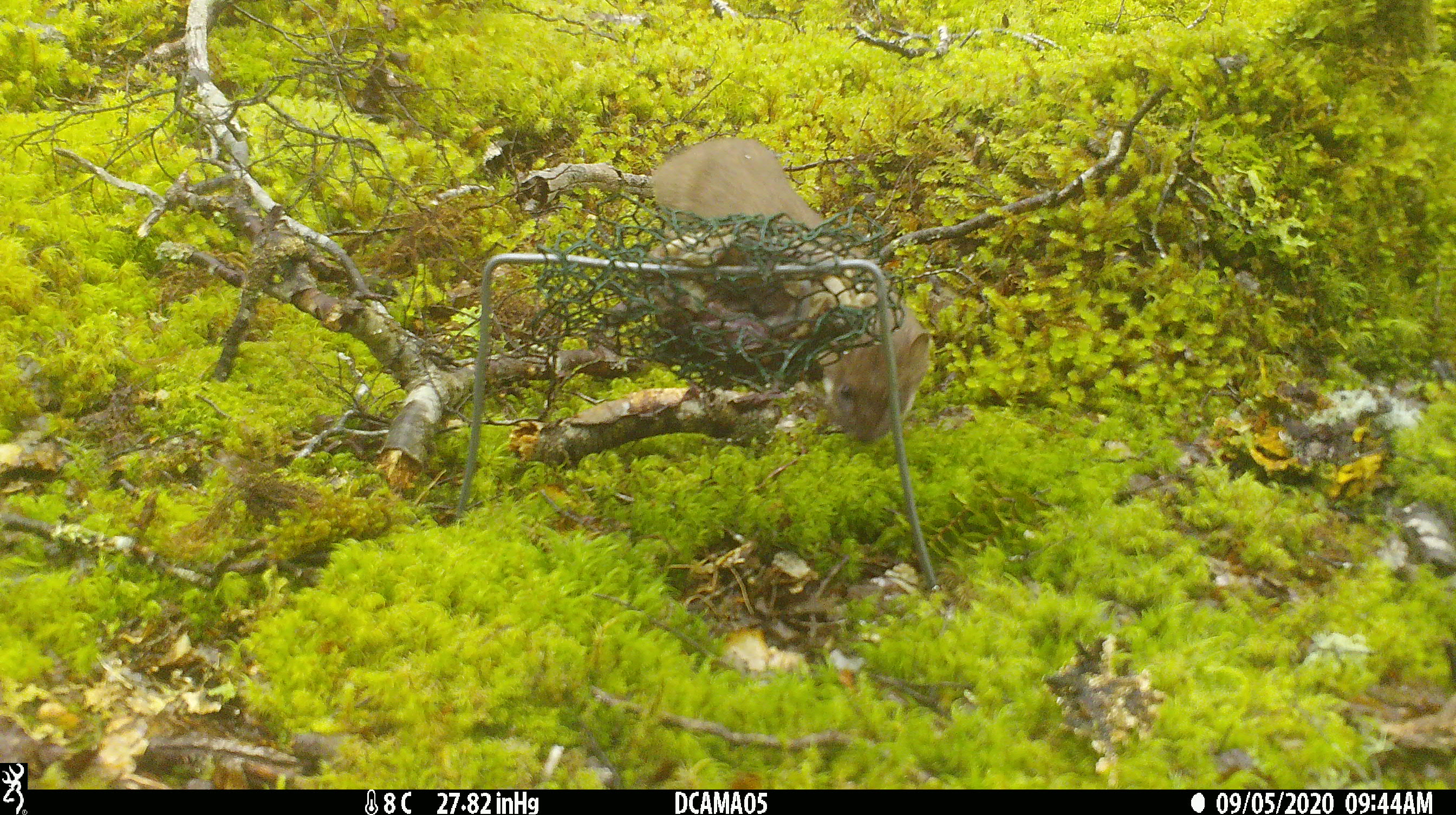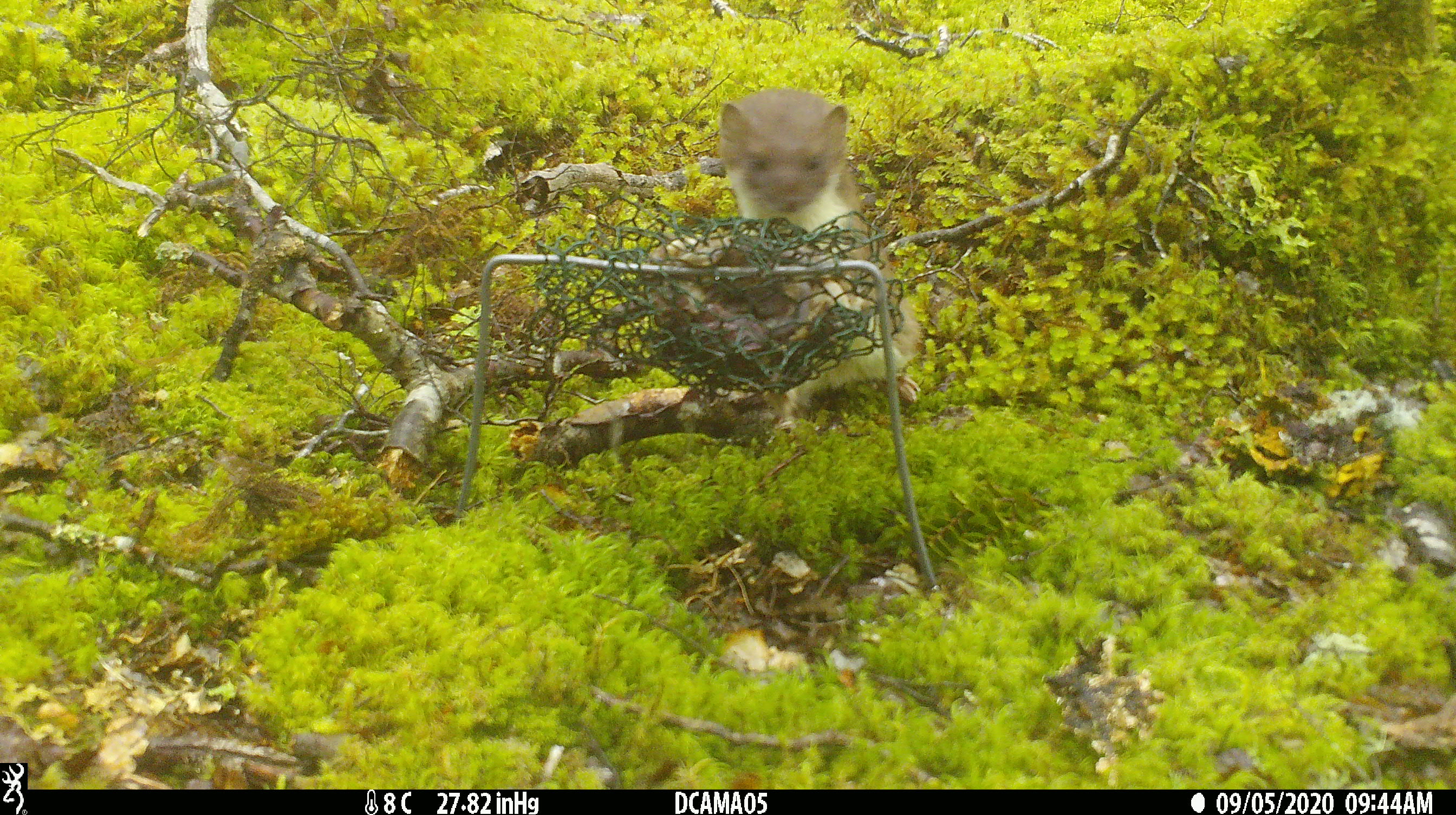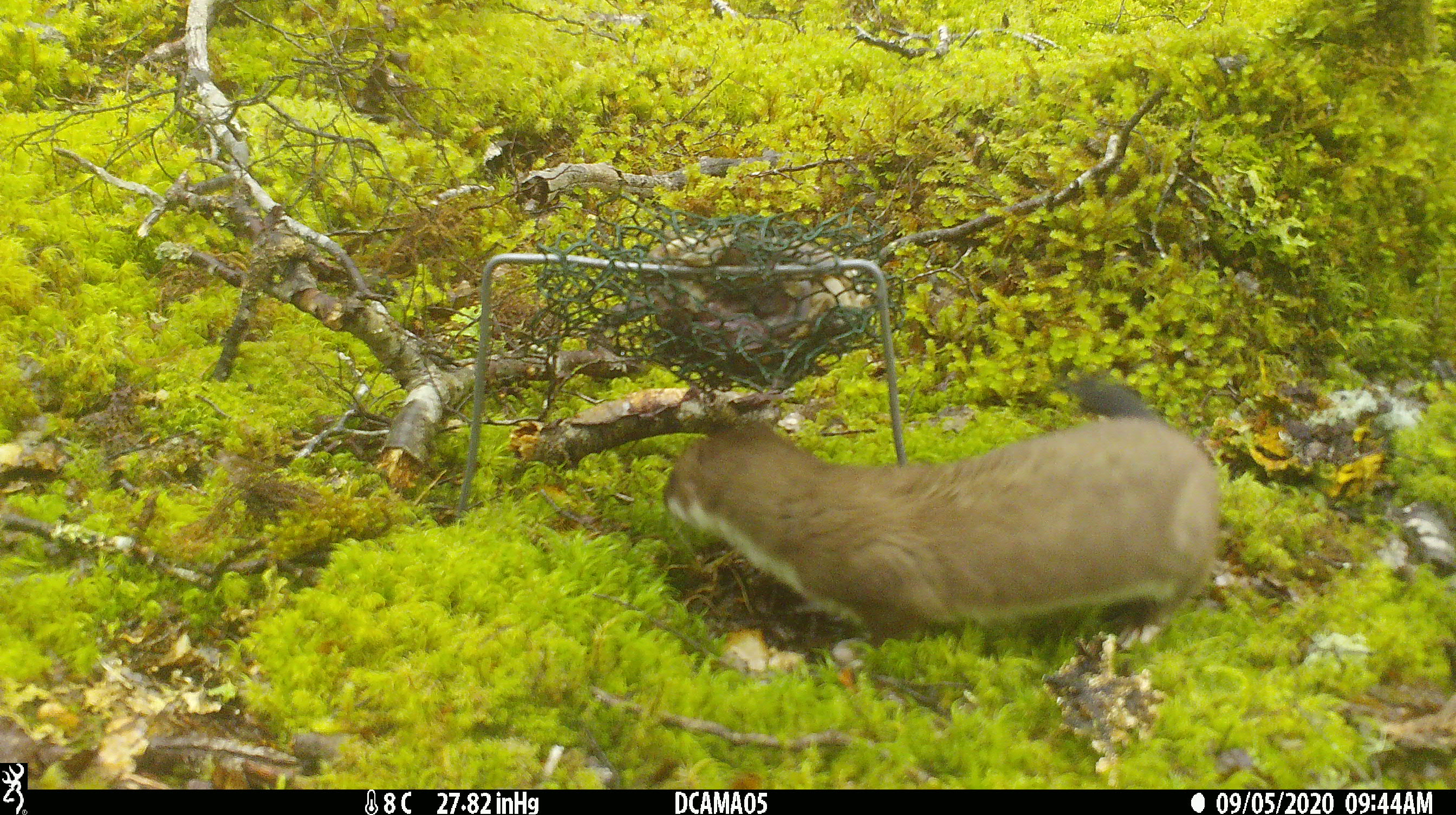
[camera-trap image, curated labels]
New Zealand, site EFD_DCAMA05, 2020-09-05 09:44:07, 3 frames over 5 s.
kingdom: Animalia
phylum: Chordata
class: Mammalia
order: Carnivora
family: Mustelidae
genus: Mustela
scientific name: Mustela erminea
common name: stoat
Stoat (Mustela erminea).